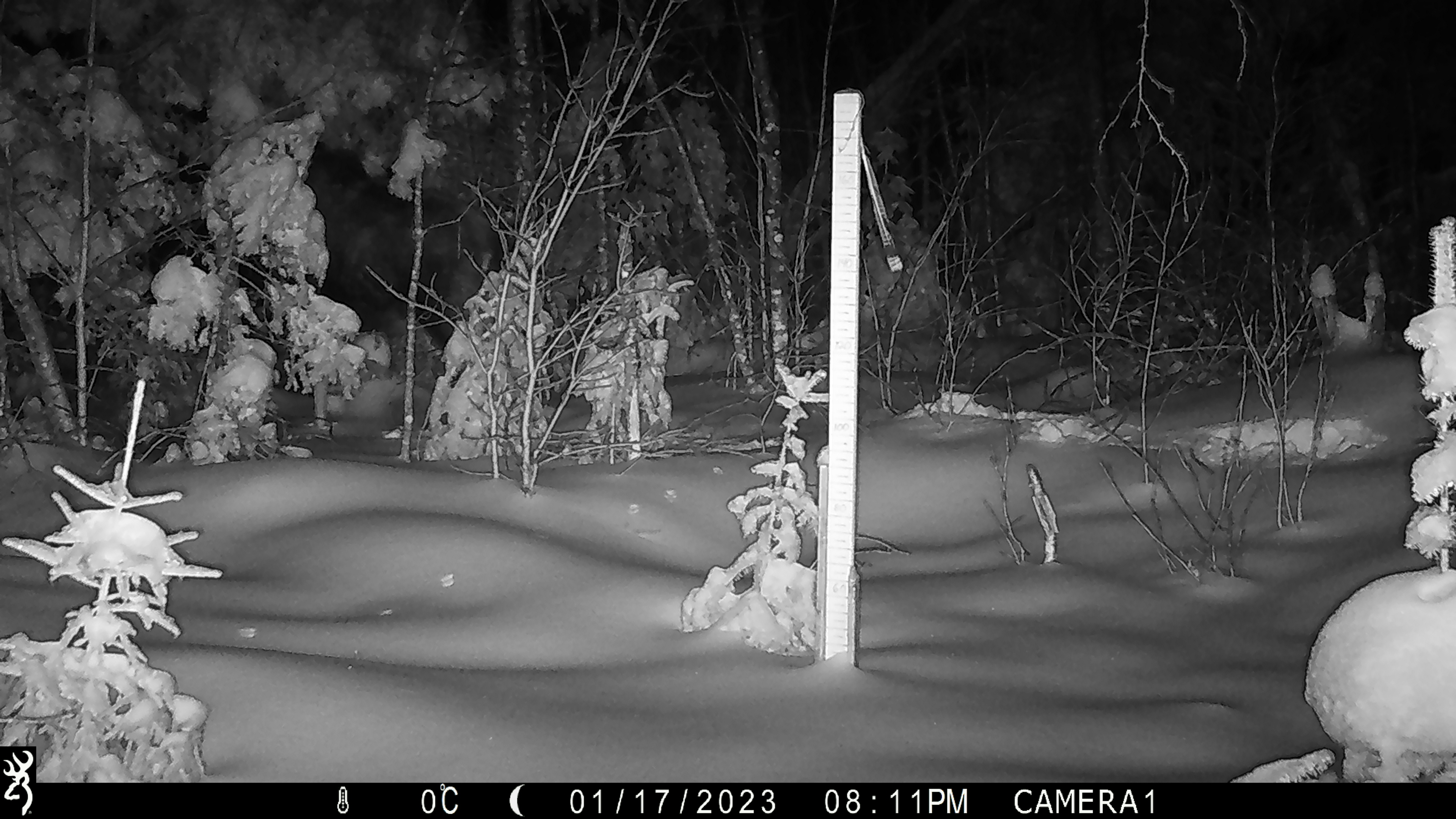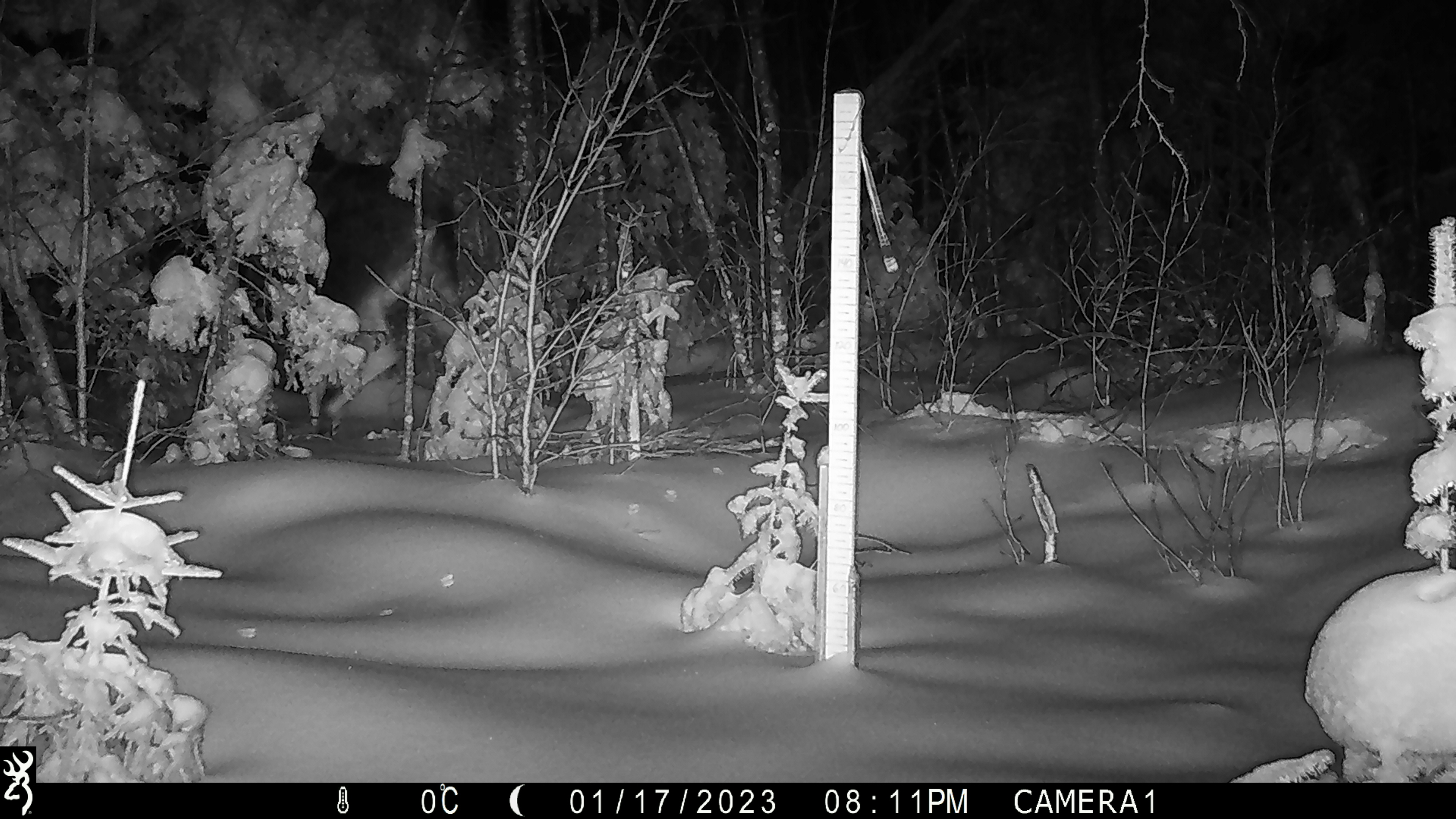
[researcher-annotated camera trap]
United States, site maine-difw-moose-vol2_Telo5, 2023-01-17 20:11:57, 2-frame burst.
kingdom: Animalia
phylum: Chordata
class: Mammalia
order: Artiodactyla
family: Cervidae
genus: Alces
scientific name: Alces alces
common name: moose